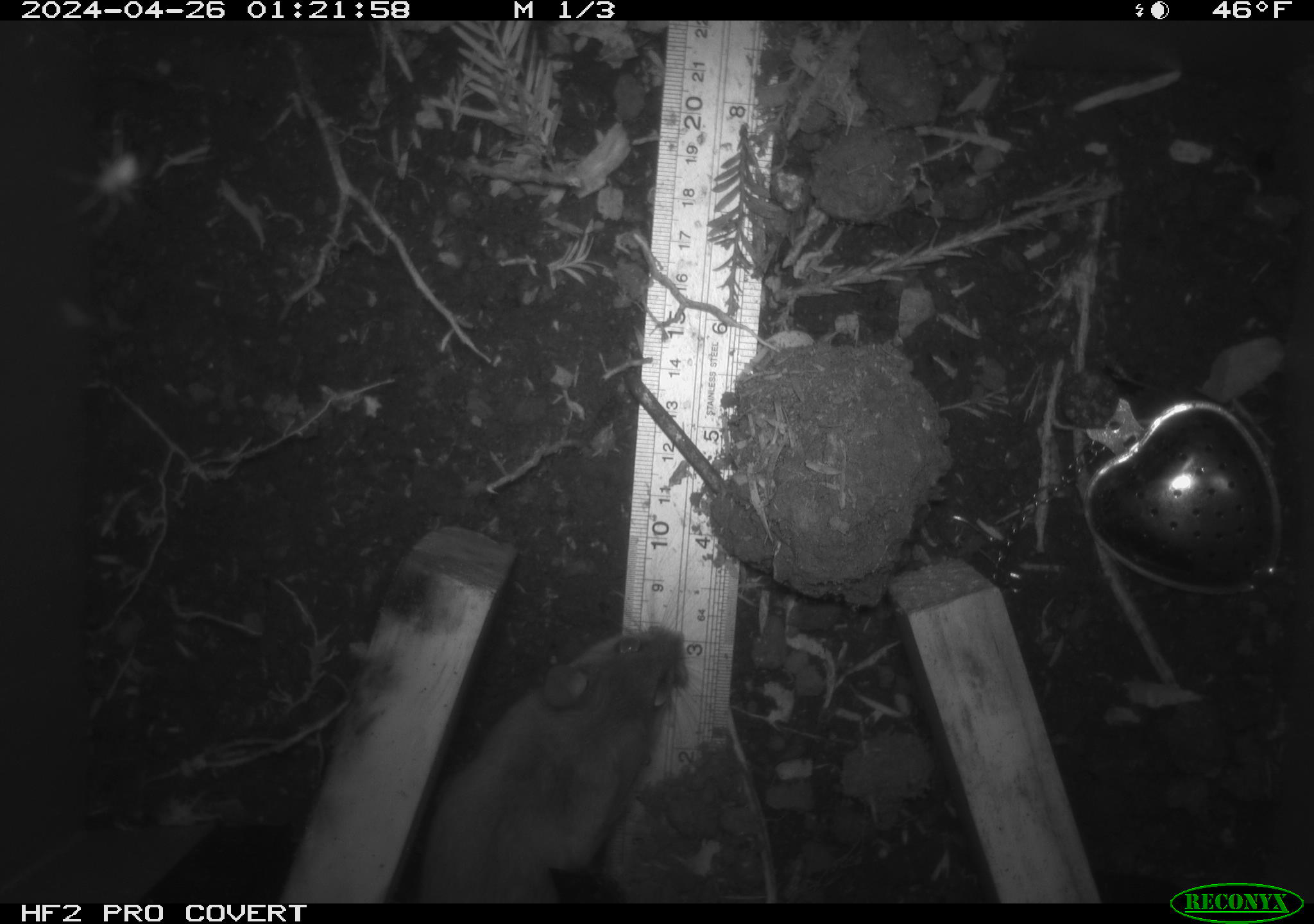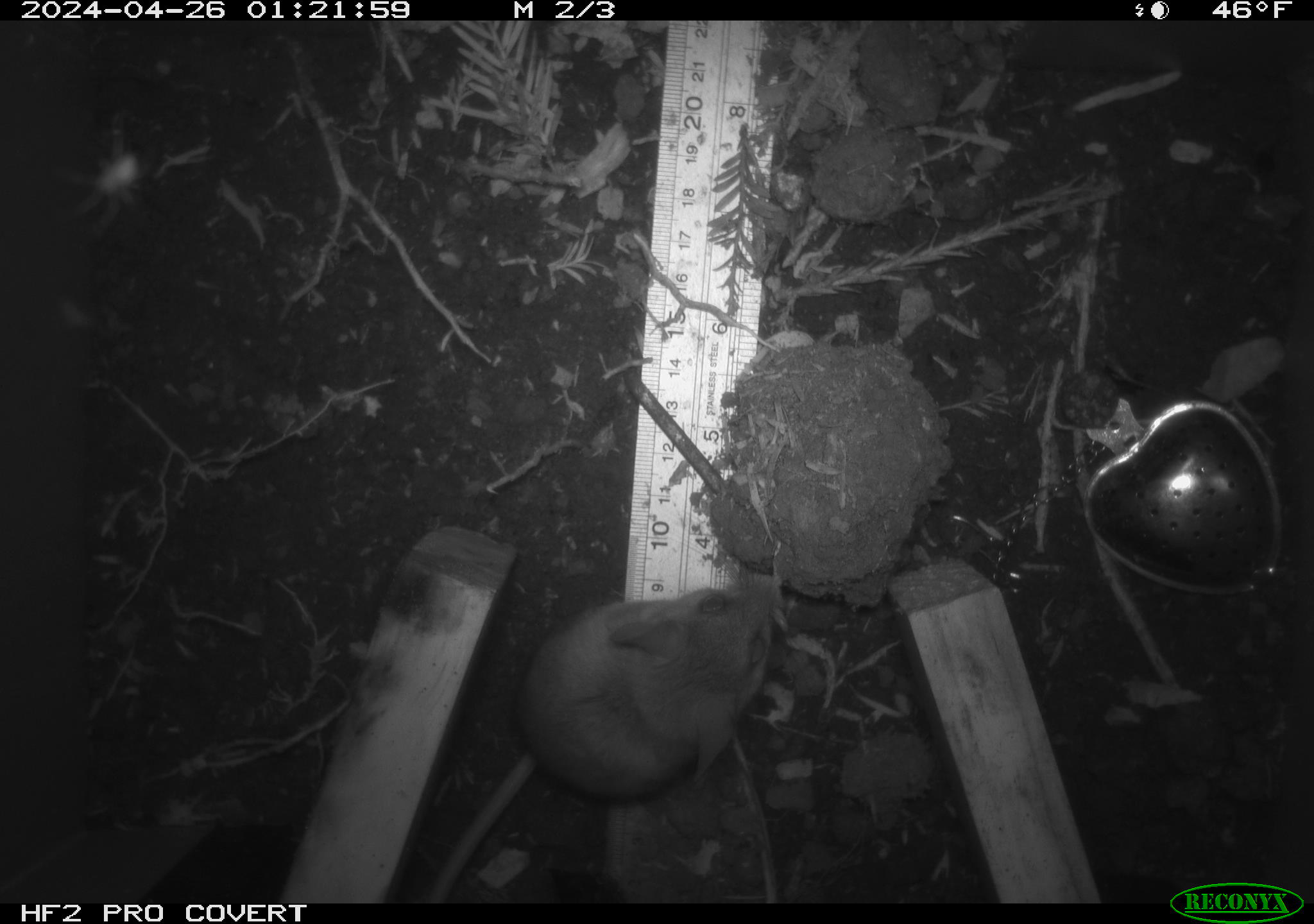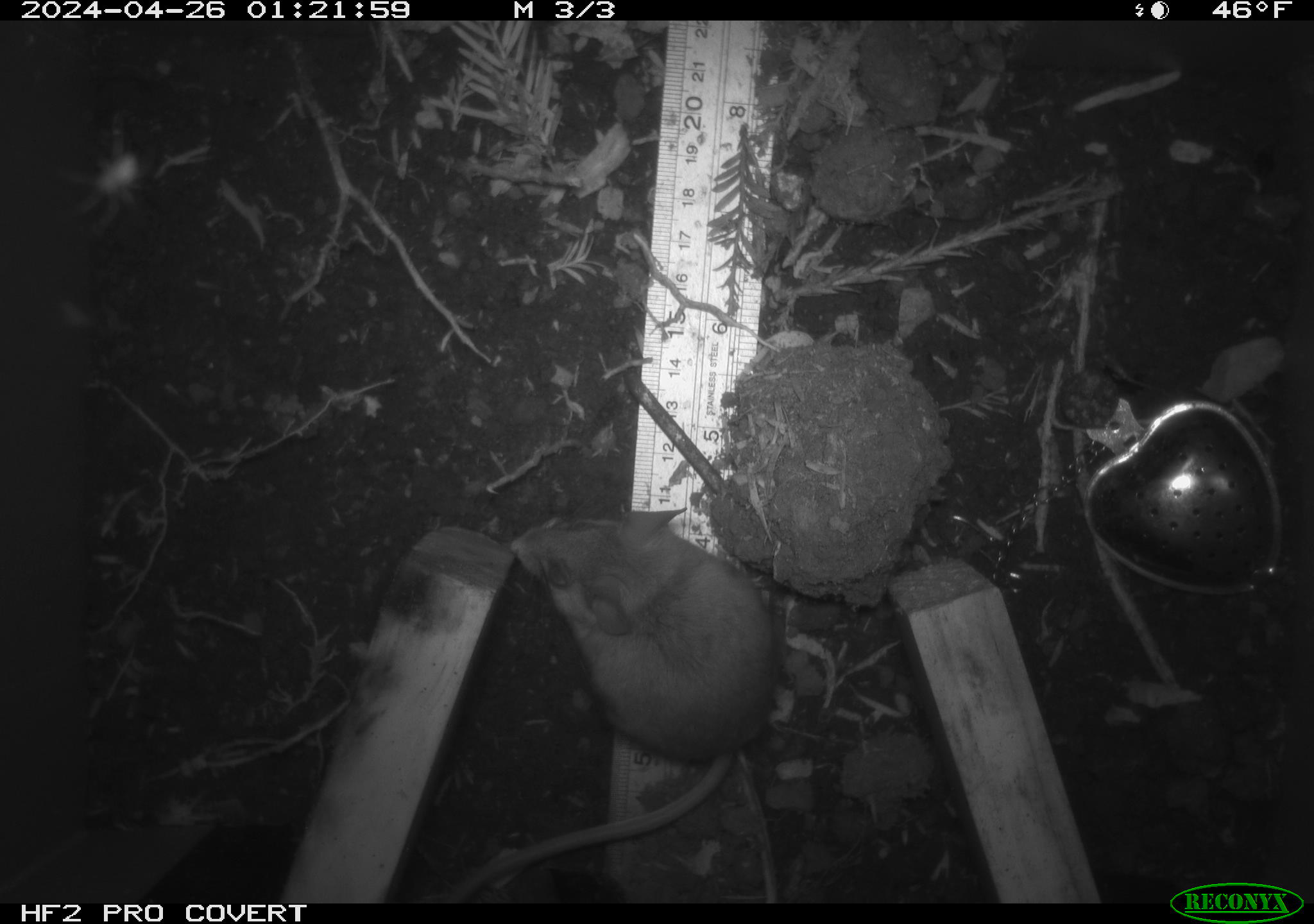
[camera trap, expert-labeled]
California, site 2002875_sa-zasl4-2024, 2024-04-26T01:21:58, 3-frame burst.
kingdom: Animalia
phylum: Chordata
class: Mammalia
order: Rodentia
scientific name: Rodentia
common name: mouse species